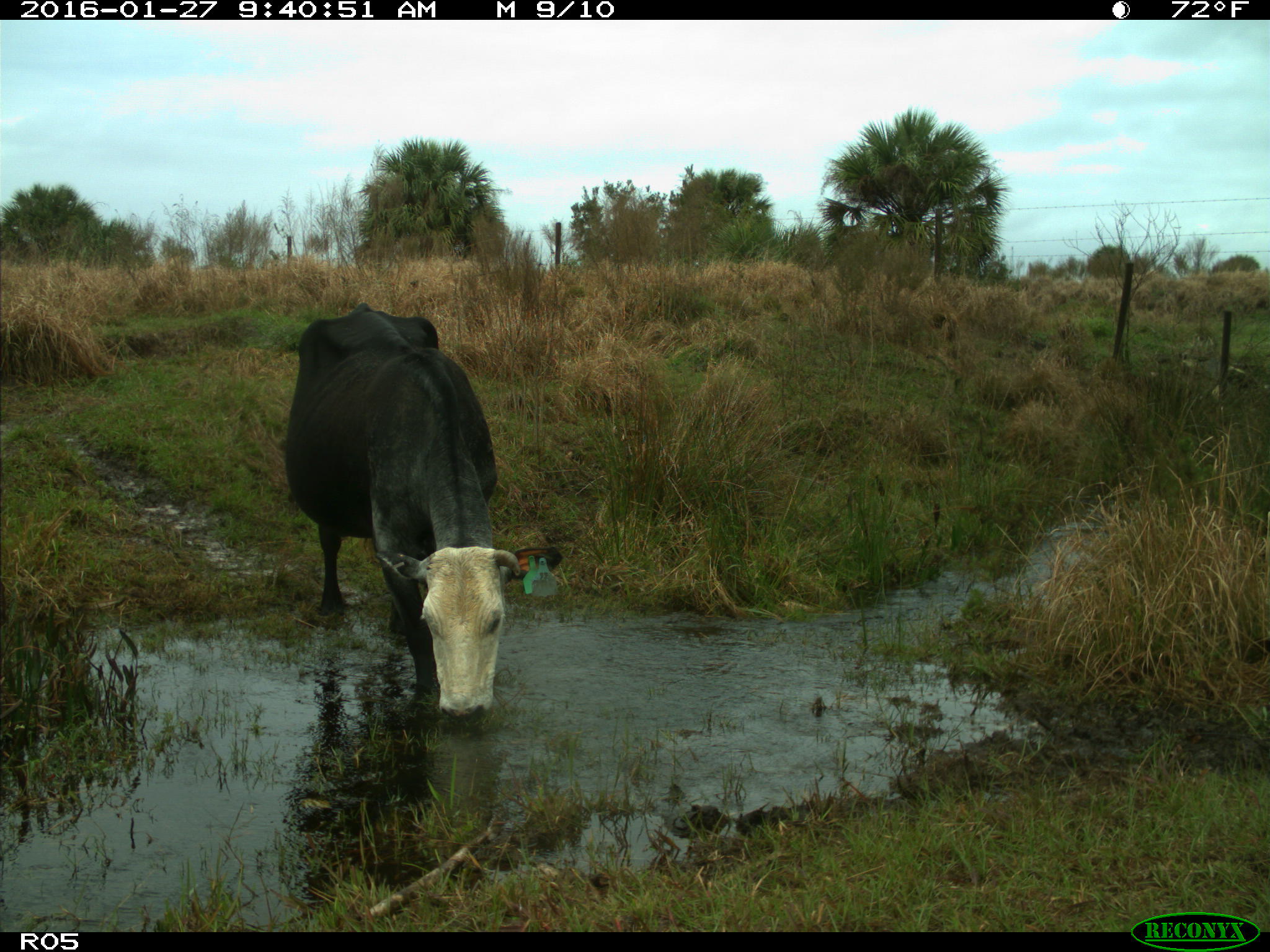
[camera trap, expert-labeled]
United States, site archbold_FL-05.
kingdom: Animalia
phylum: Chordata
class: Mammalia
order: Artiodactyla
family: Bovidae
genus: Bos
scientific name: Bos taurus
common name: domestic cow